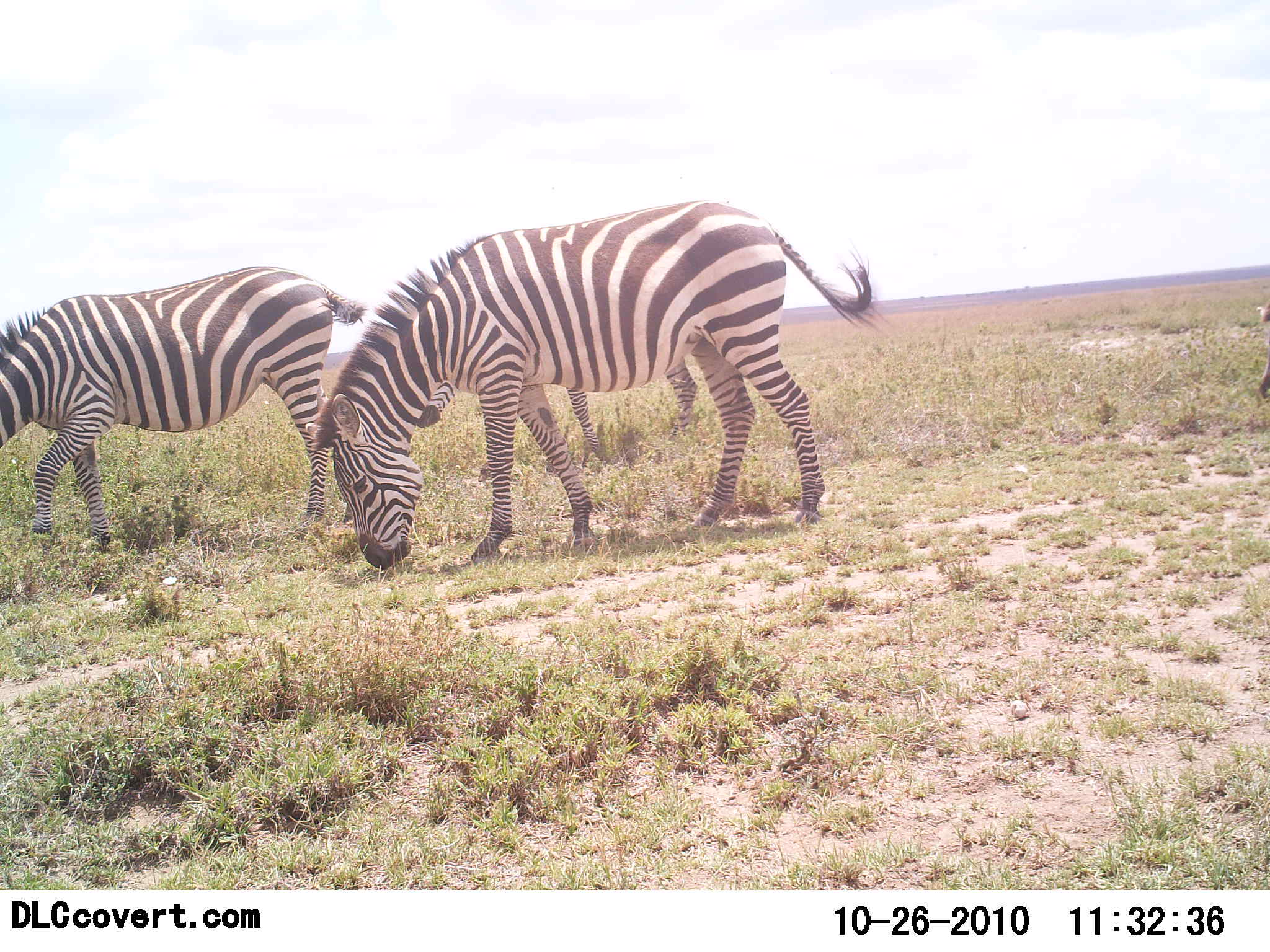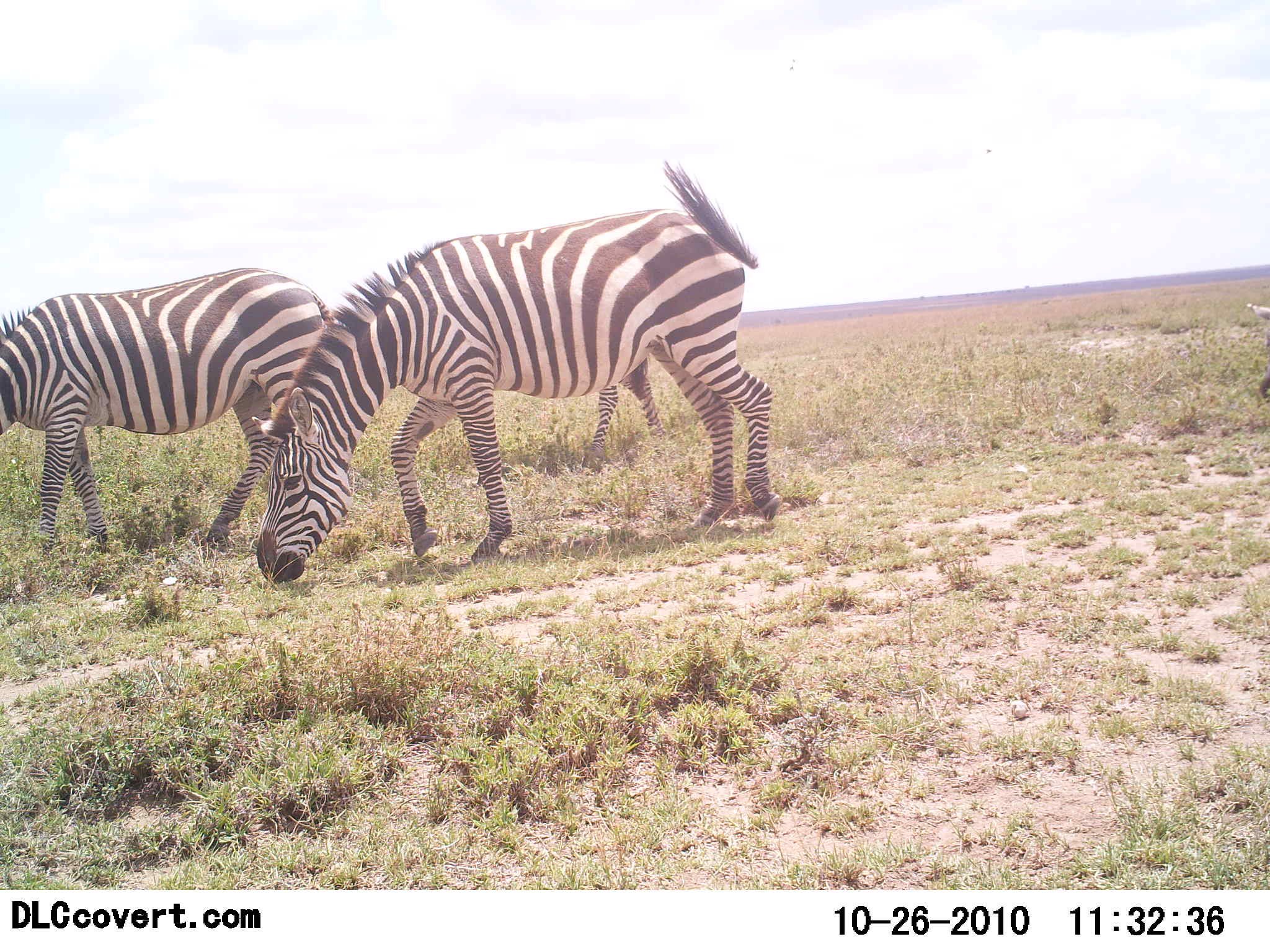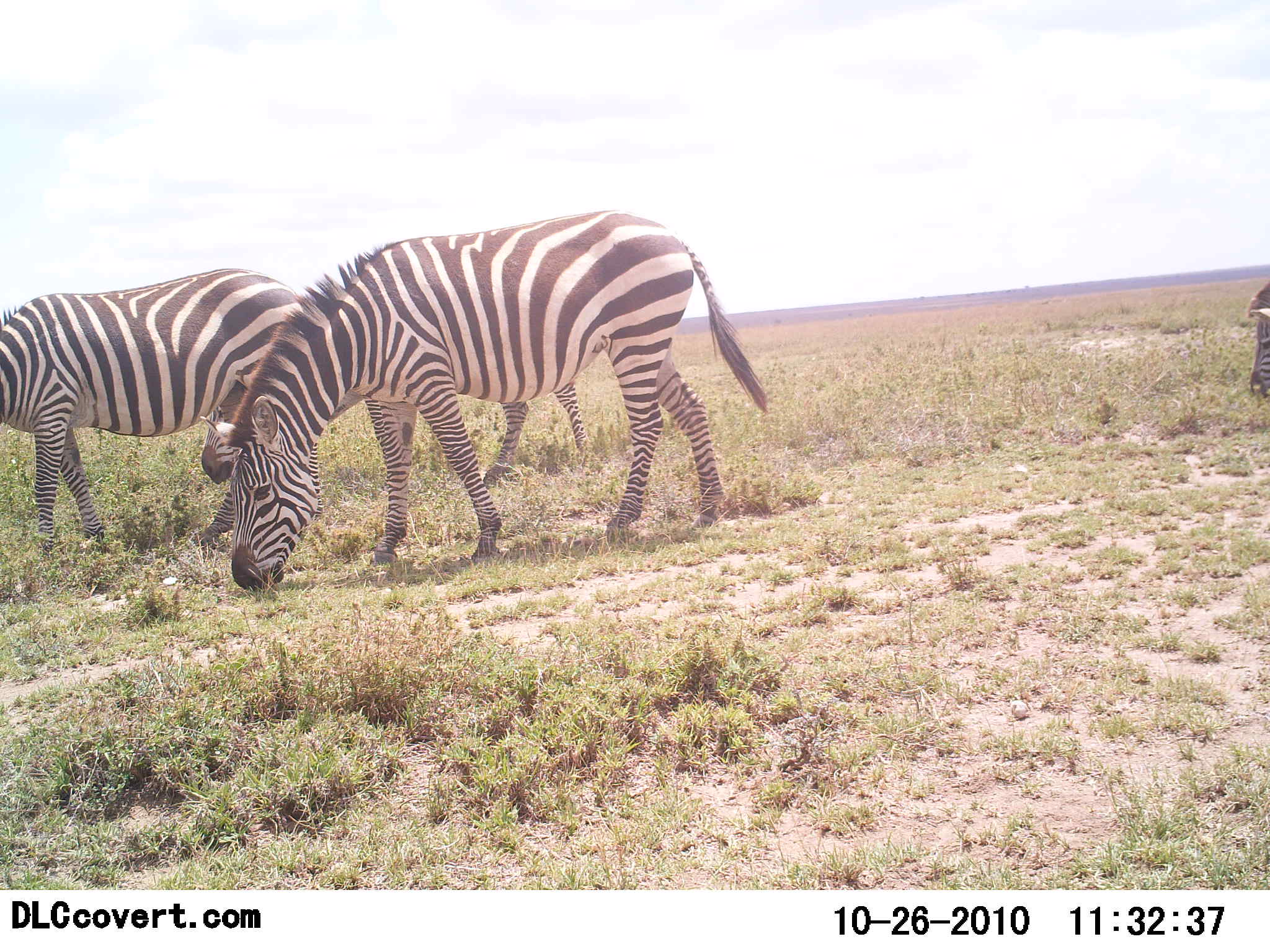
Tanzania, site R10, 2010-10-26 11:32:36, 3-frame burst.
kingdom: Animalia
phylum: Chordata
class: Mammalia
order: Perissodactyla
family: Equidae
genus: Equus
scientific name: Equus quagga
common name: plains zebra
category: zebra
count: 3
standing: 27%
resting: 0%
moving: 55%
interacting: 0%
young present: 0%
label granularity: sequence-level